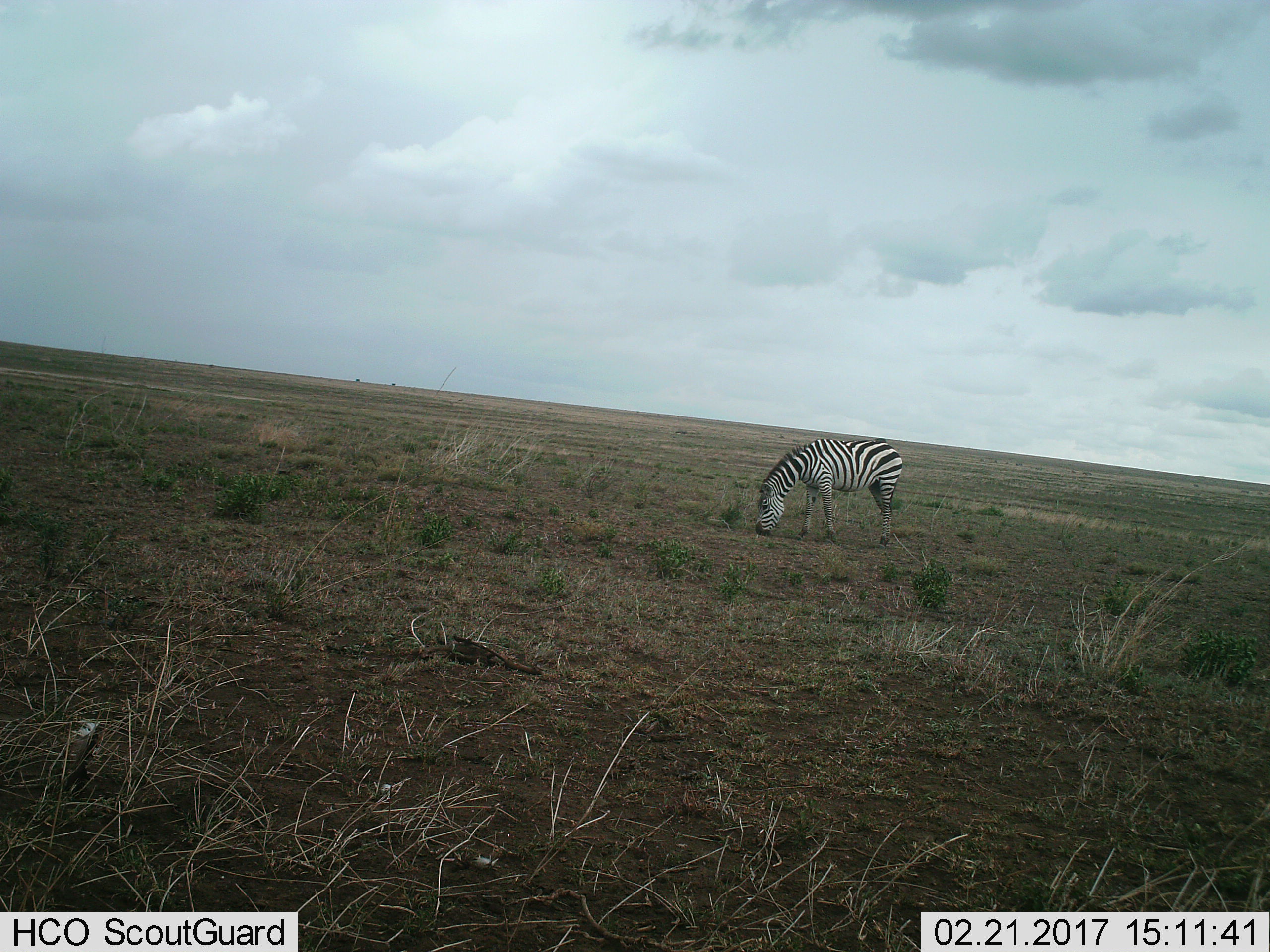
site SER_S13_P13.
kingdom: Animalia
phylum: Chordata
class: Mammalia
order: Perissodactyla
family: Equidae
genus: Equus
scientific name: Equus quagga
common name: plains zebra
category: zebraplains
Zebraplains (plains zebra) (Equus quagga), count 1. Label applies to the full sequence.